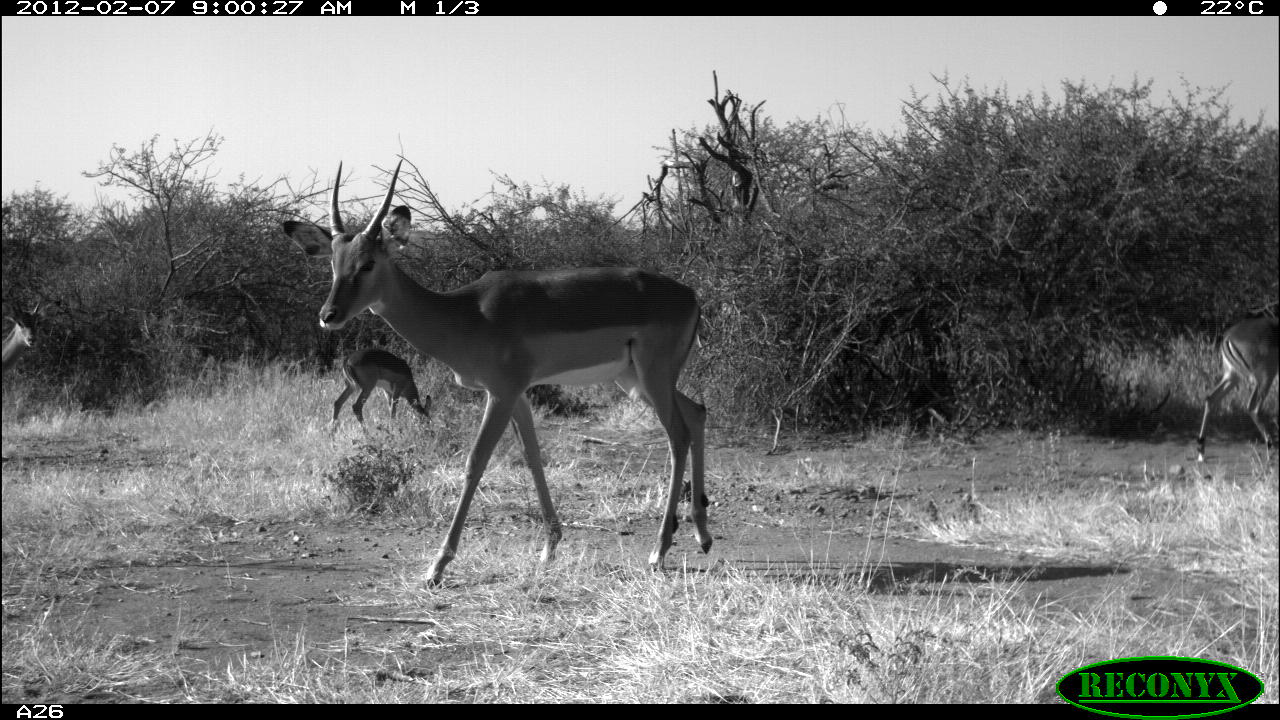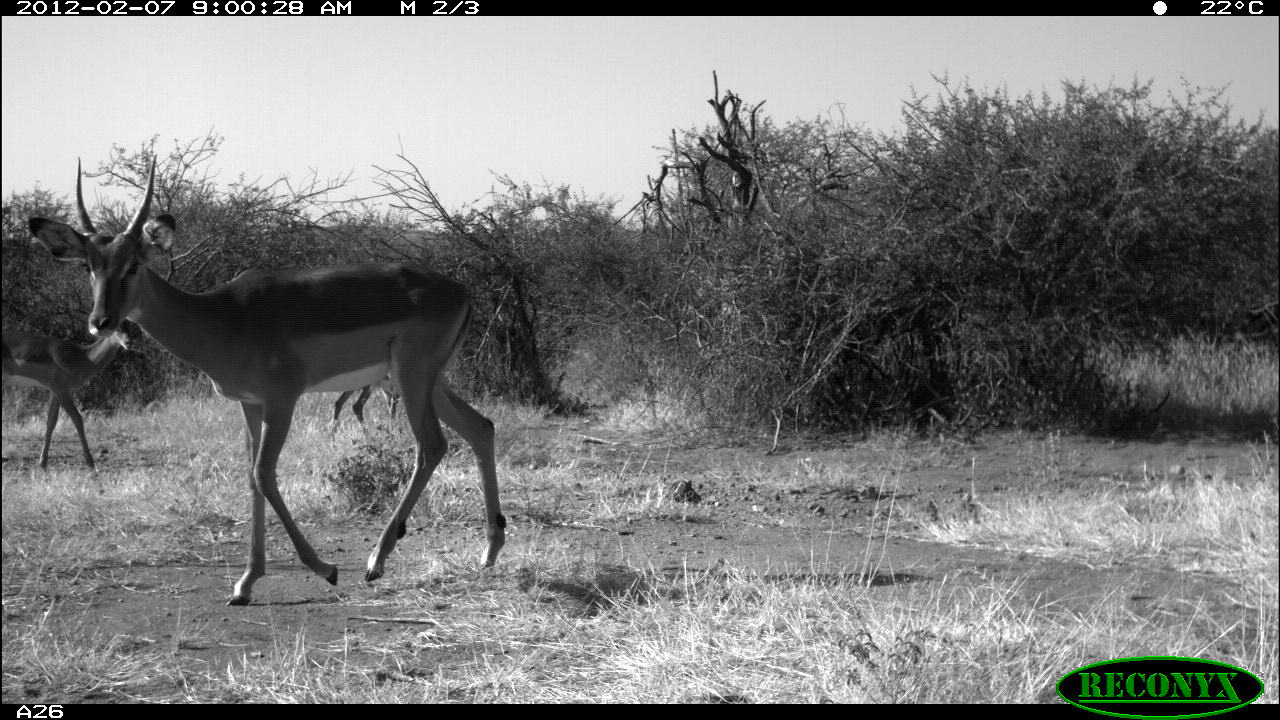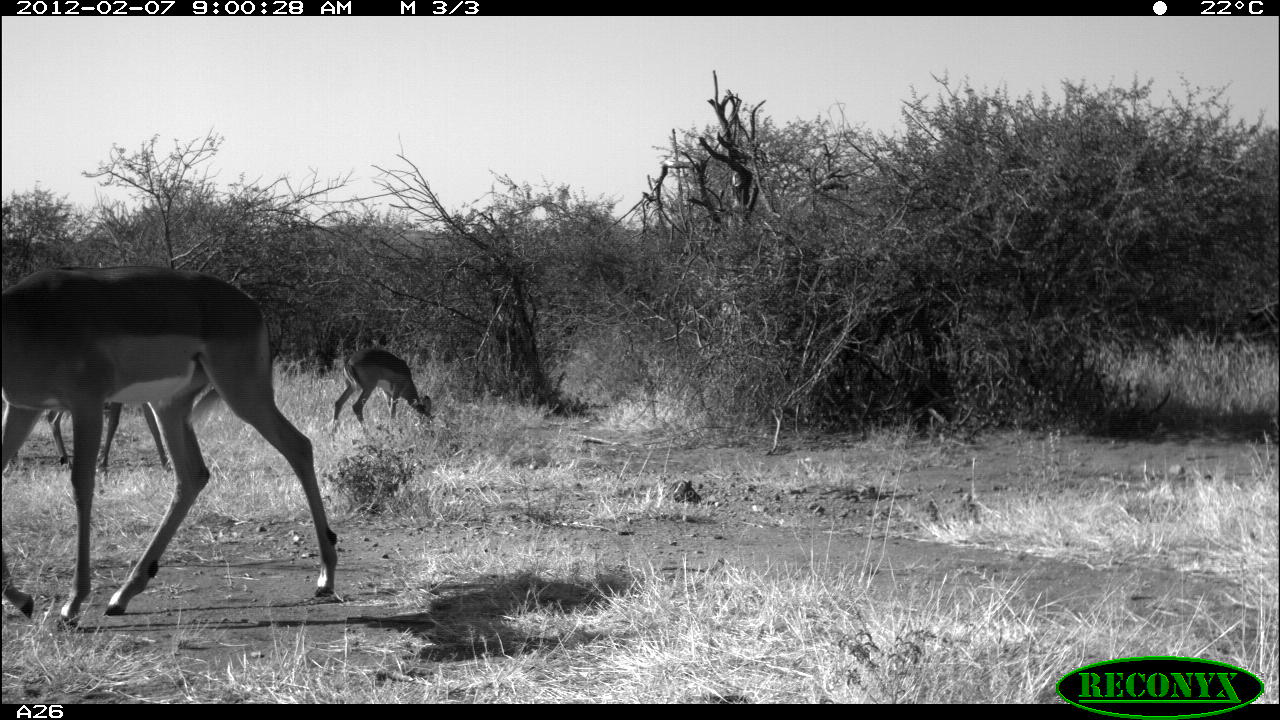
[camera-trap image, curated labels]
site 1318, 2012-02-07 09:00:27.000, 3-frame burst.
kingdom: Animalia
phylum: Chordata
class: Mammalia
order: Artiodactyla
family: Bovidae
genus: Aepyceros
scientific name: Aepyceros melampus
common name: impala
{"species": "Aepyceros melampus (impala)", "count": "4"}